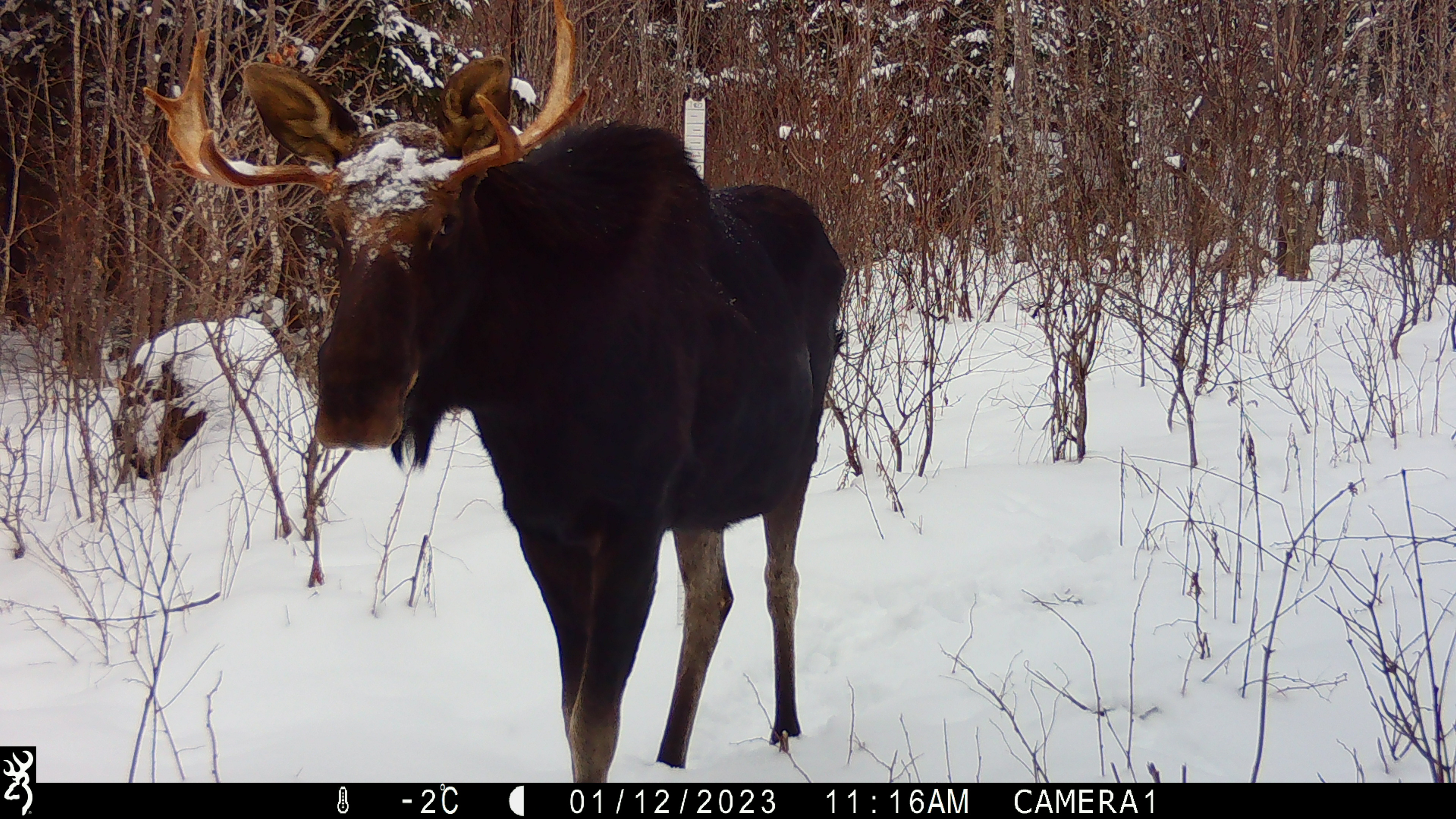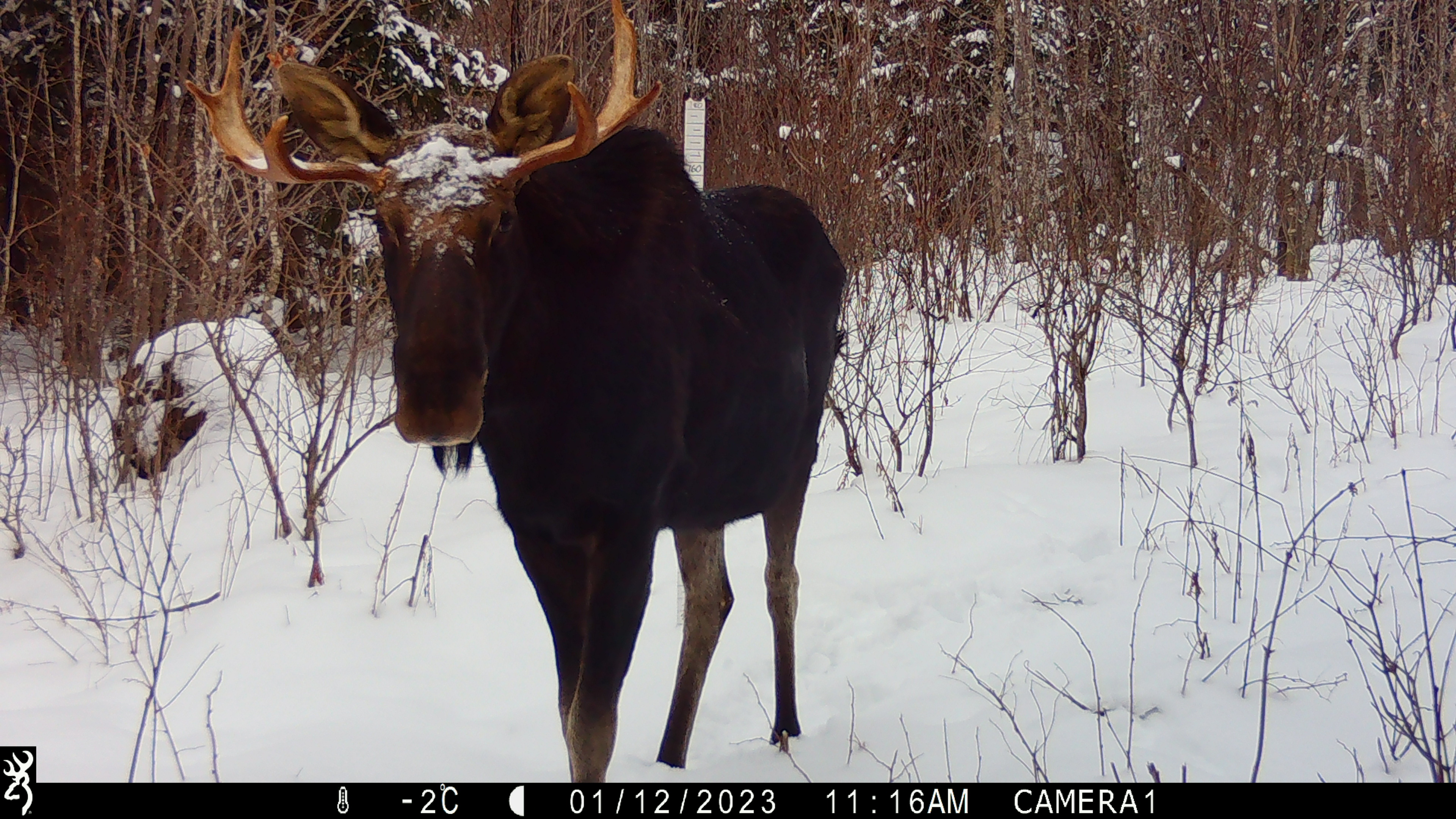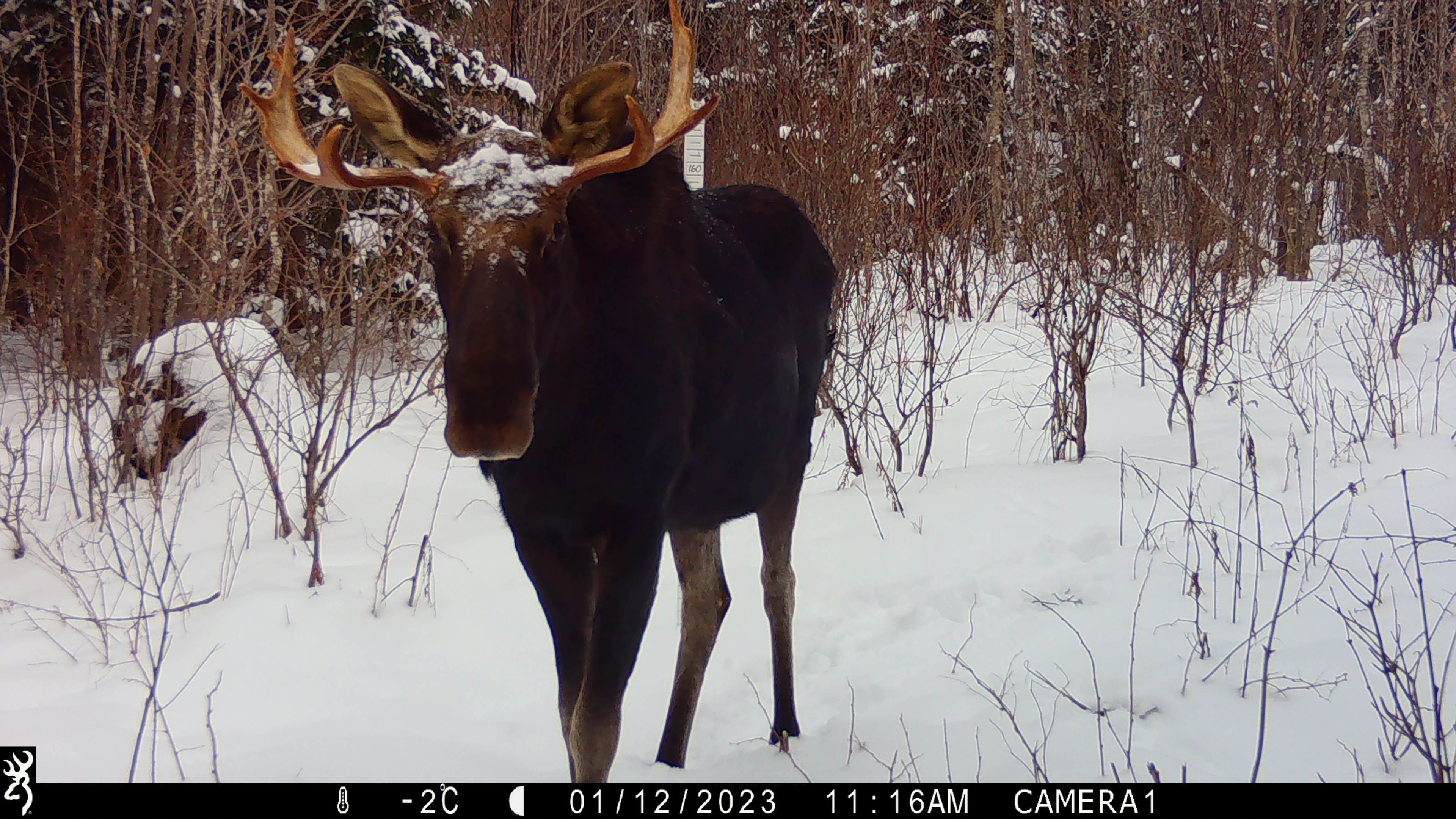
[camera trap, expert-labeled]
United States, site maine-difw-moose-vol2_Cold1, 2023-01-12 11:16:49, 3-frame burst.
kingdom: Animalia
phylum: Chordata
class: Mammalia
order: Artiodactyla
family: Cervidae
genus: Alces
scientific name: Alces alces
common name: moose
Moose (Alces alces).